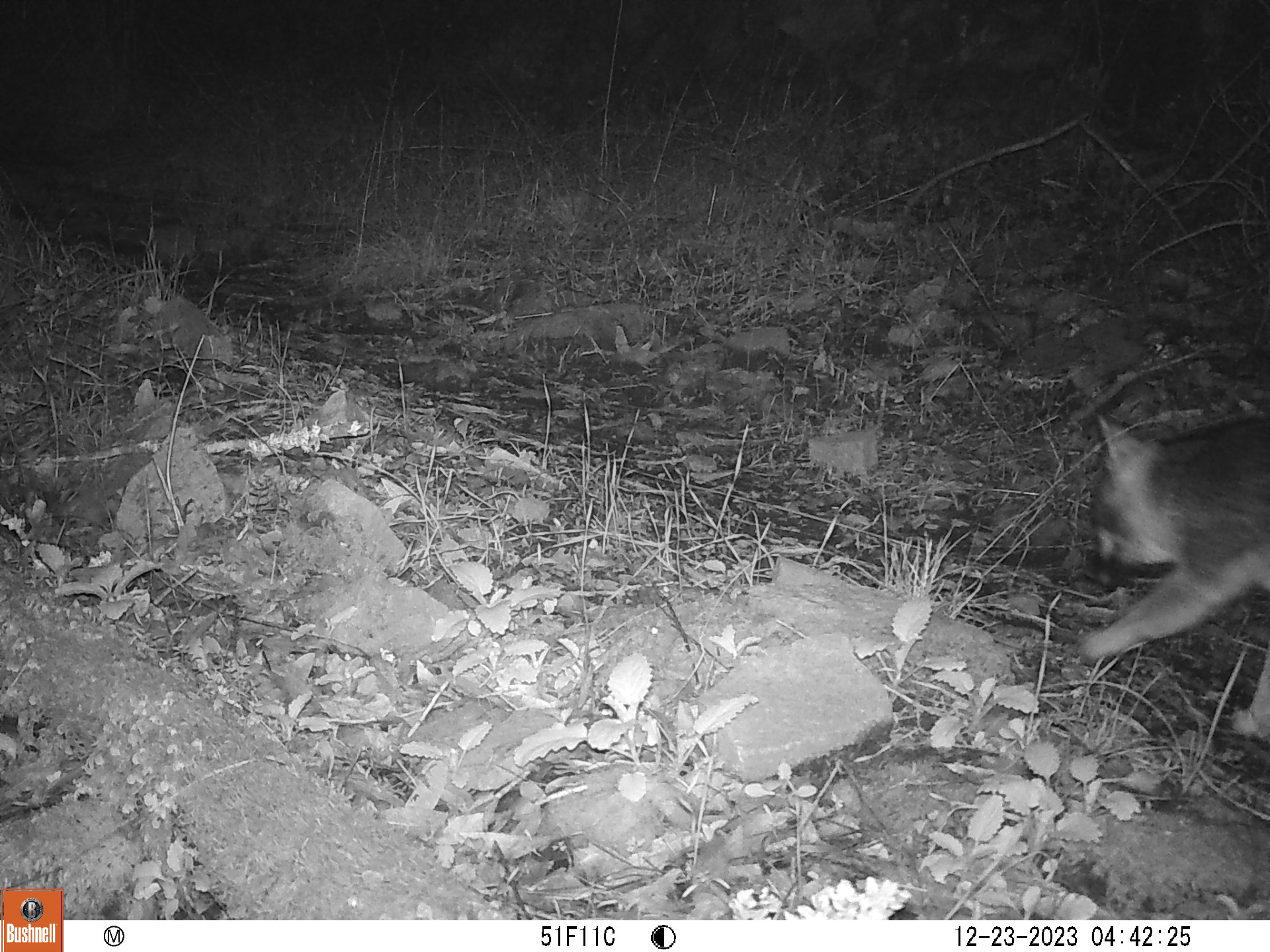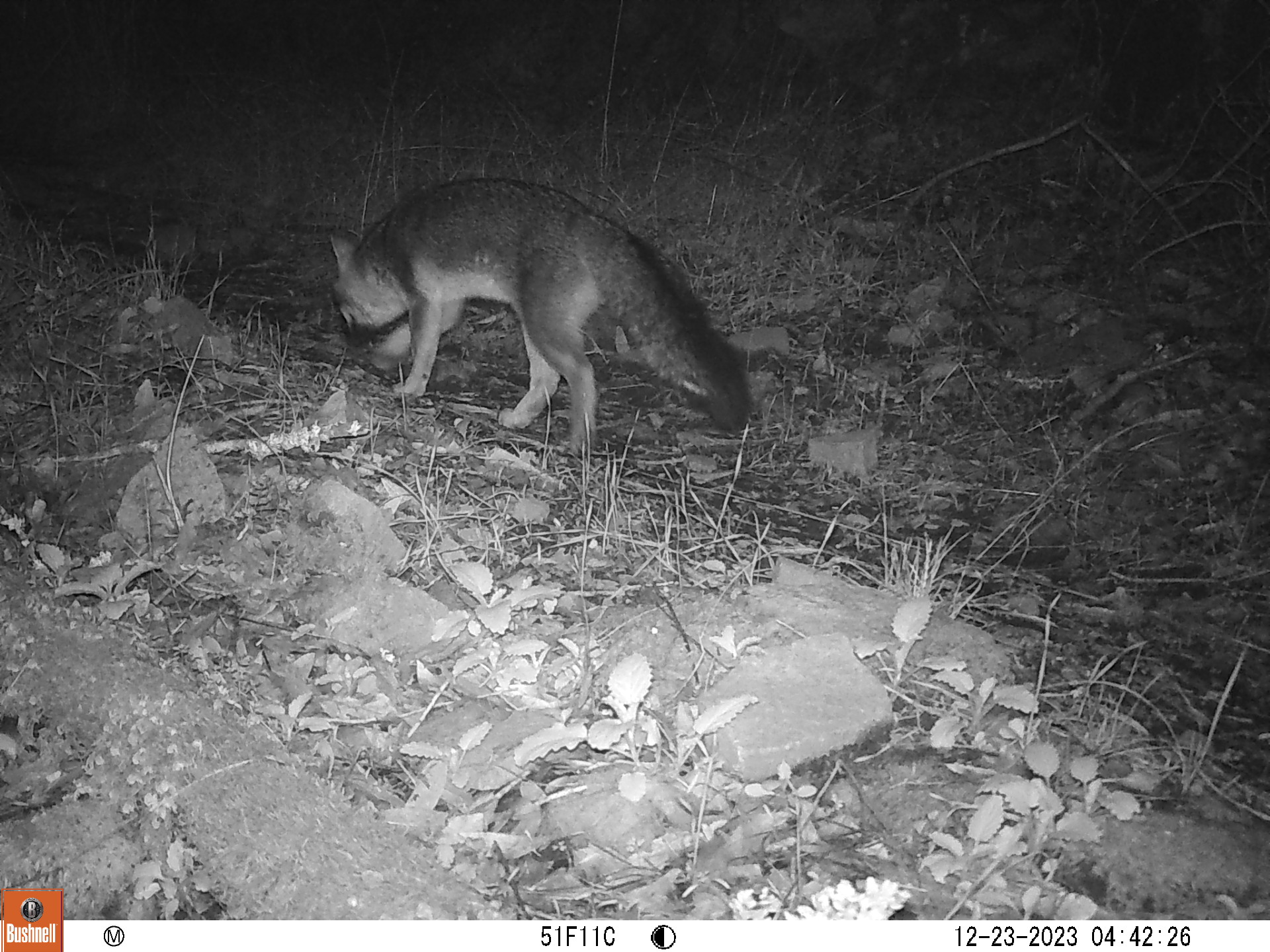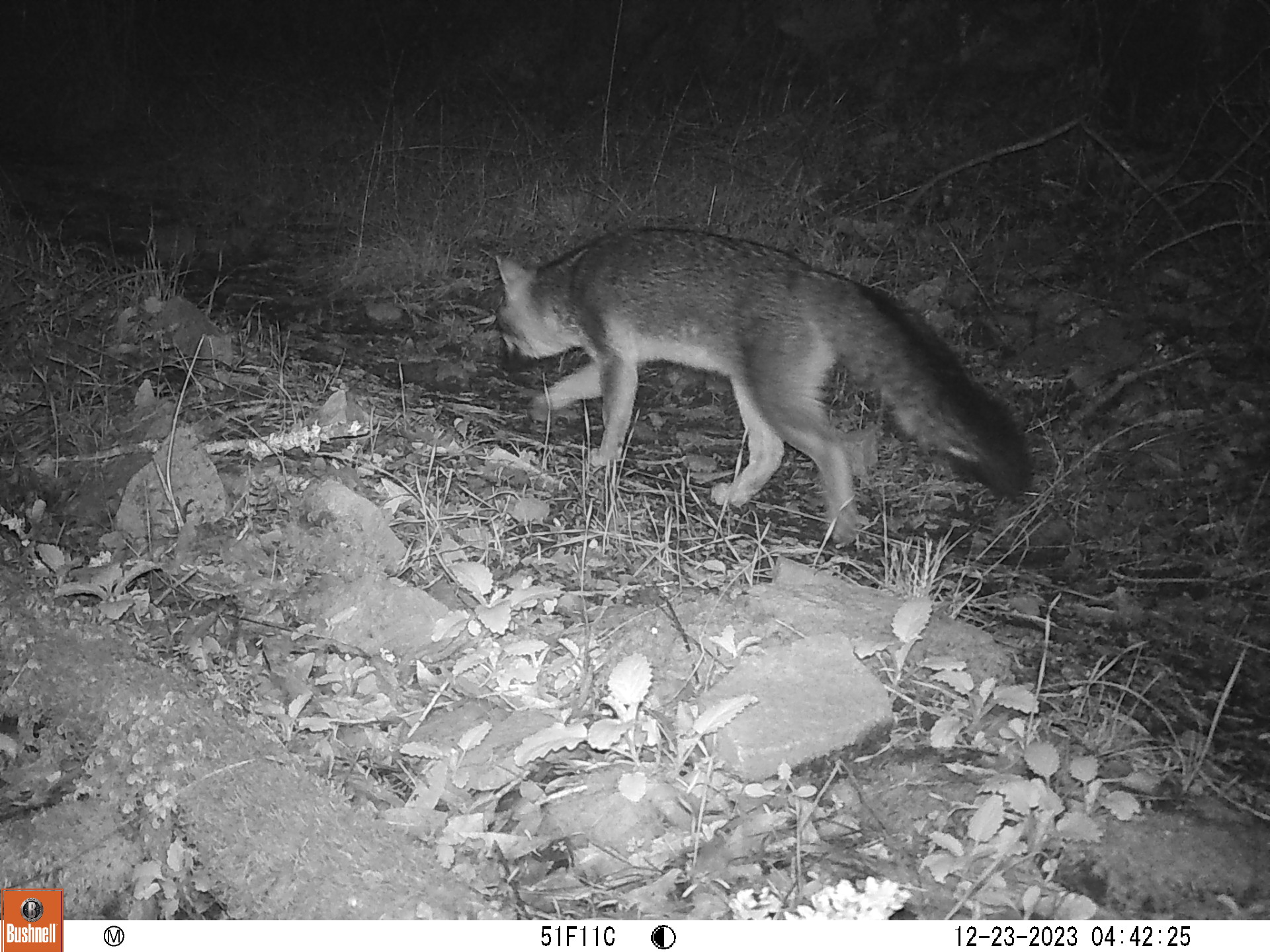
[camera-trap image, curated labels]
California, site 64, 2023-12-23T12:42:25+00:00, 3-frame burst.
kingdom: Animalia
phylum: Chordata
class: Mammalia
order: Carnivora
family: Canidae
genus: Urocyon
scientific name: Urocyon cinereoargenteus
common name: gray fox